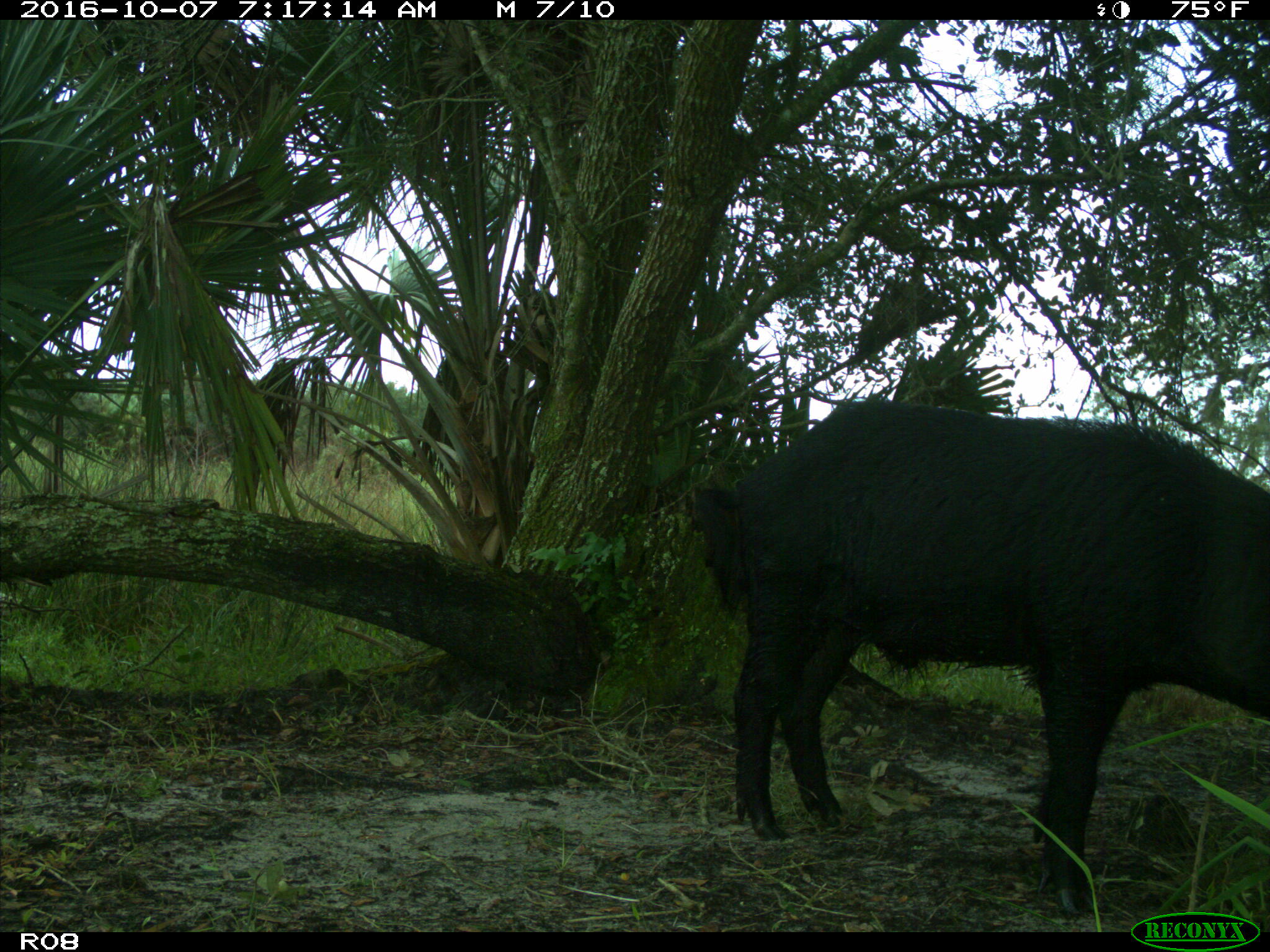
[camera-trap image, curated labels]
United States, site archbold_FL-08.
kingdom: Animalia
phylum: Chordata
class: Mammalia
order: Artiodactyla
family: Suidae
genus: Sus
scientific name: Sus scrofa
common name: wild boar